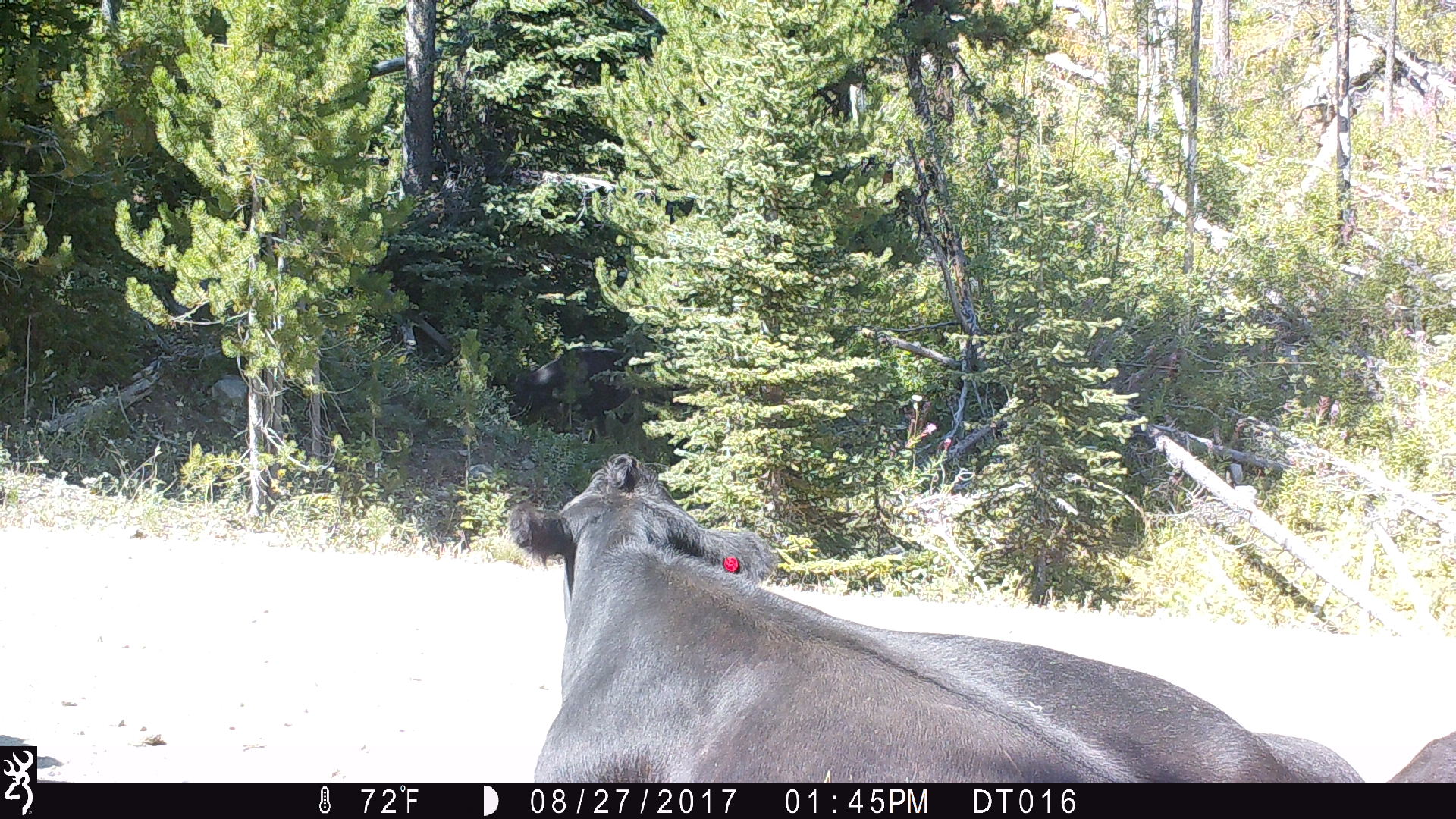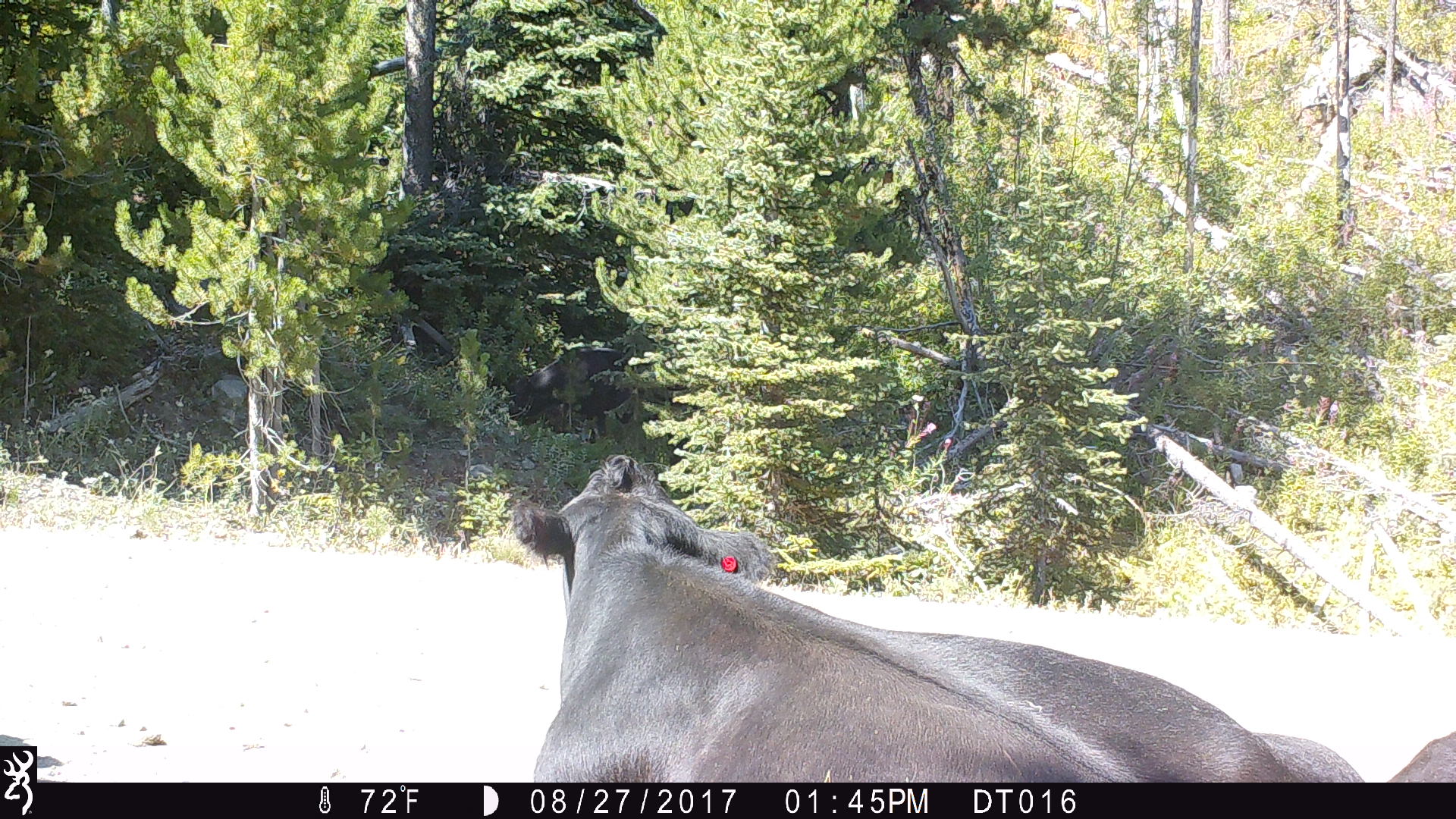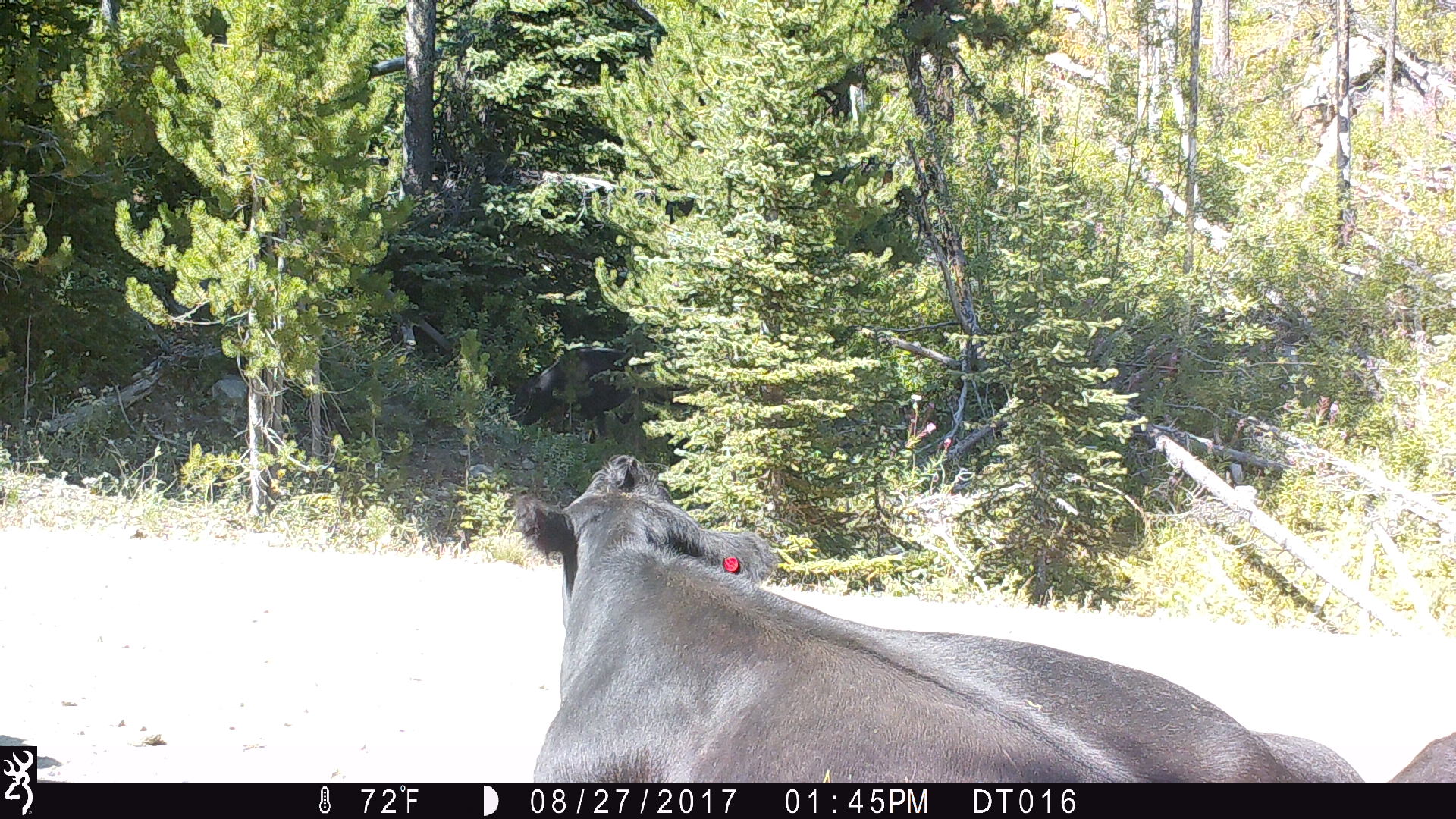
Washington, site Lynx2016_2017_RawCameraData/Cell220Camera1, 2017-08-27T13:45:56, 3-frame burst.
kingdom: Animalia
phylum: Chordata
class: Mammalia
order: Artiodactyla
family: Bovidae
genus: Bos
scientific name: Bos taurus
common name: domestic cattle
Domestic cattle (Bos taurus). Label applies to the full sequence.